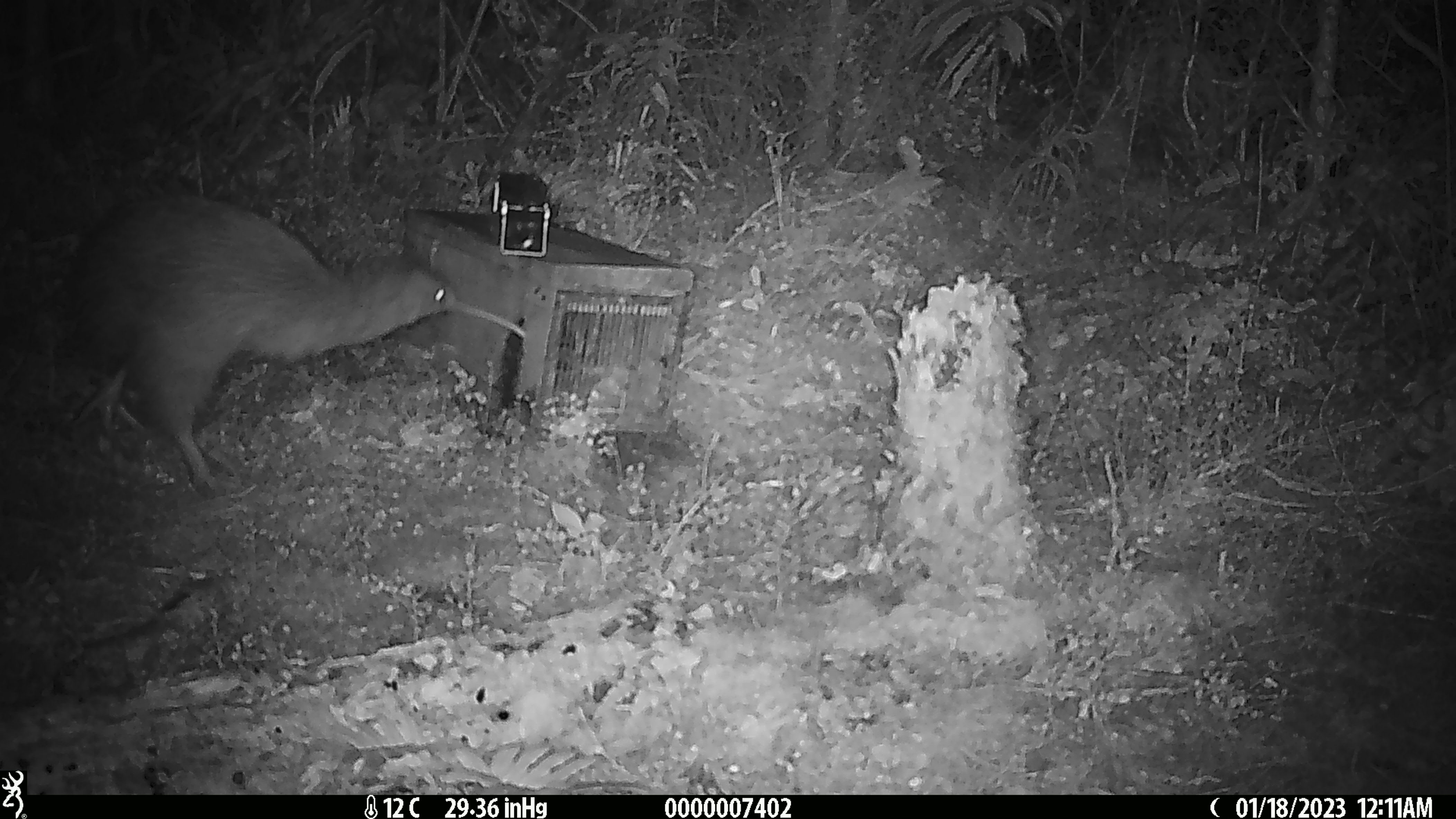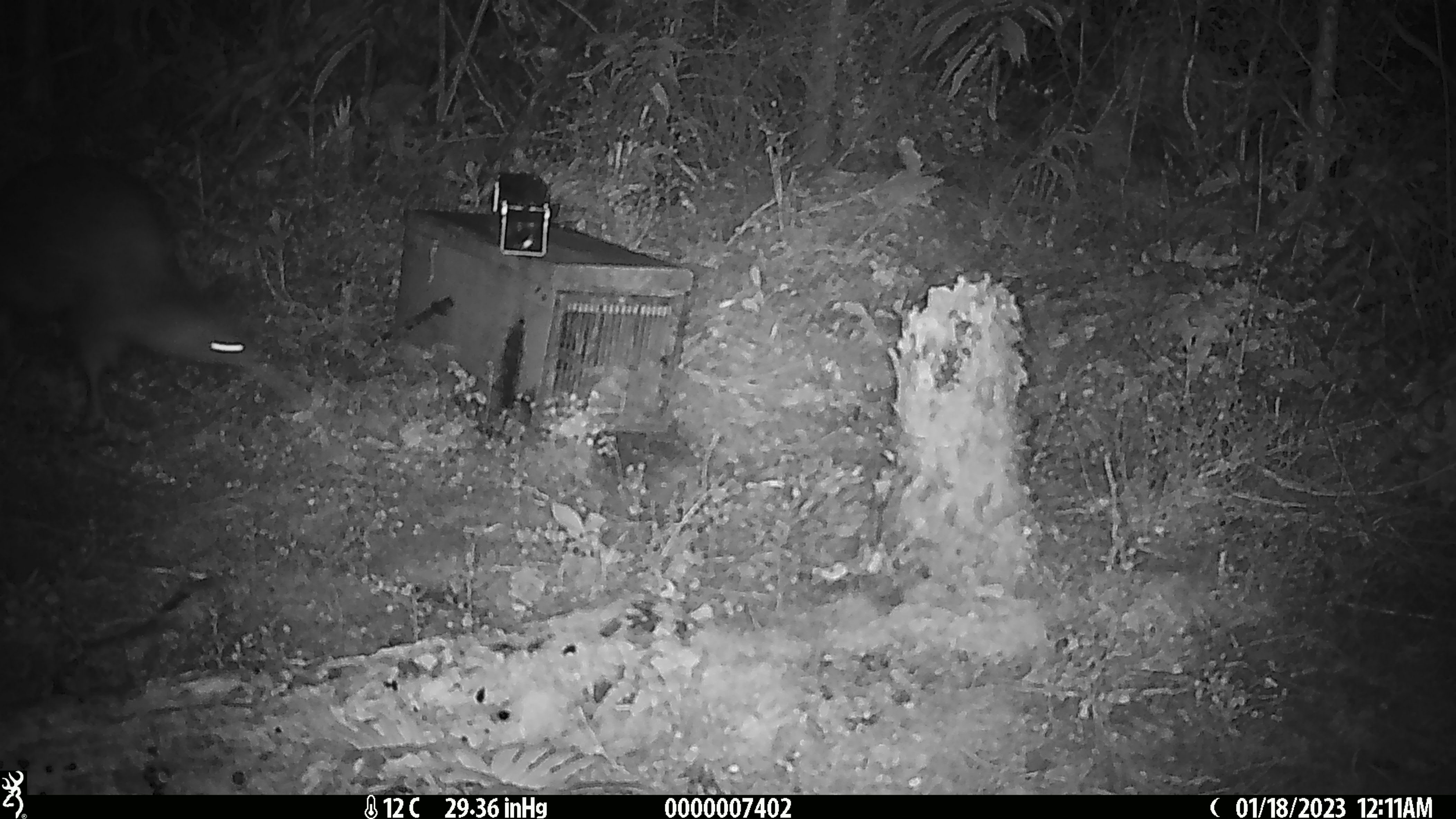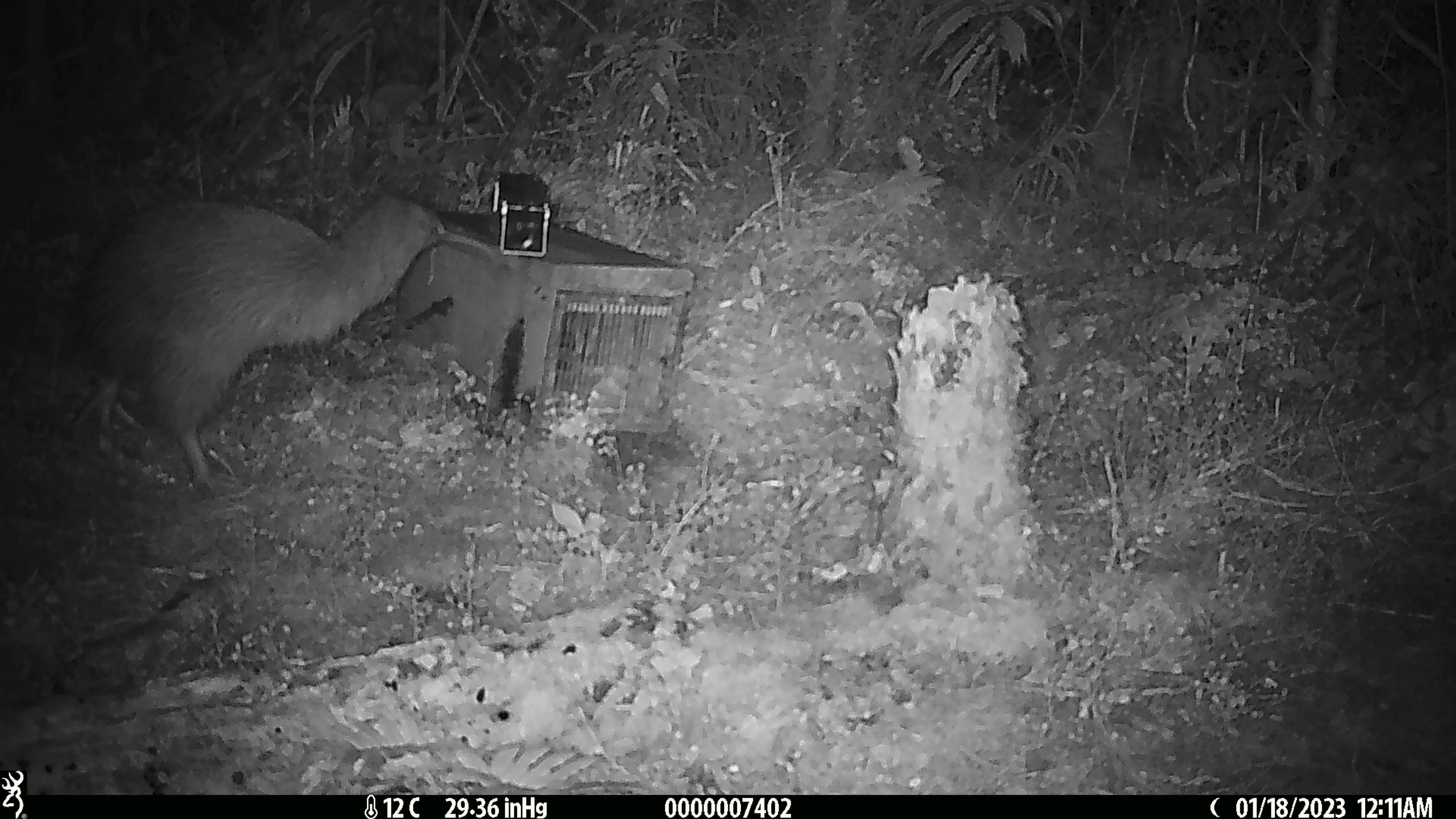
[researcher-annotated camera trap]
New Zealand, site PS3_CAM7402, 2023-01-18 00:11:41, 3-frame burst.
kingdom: Animalia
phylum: Chordata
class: Aves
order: Apterygiformes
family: Apterygidae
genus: Apteryx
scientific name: Apteryx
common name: kiwi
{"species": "kiwi (Apteryx)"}